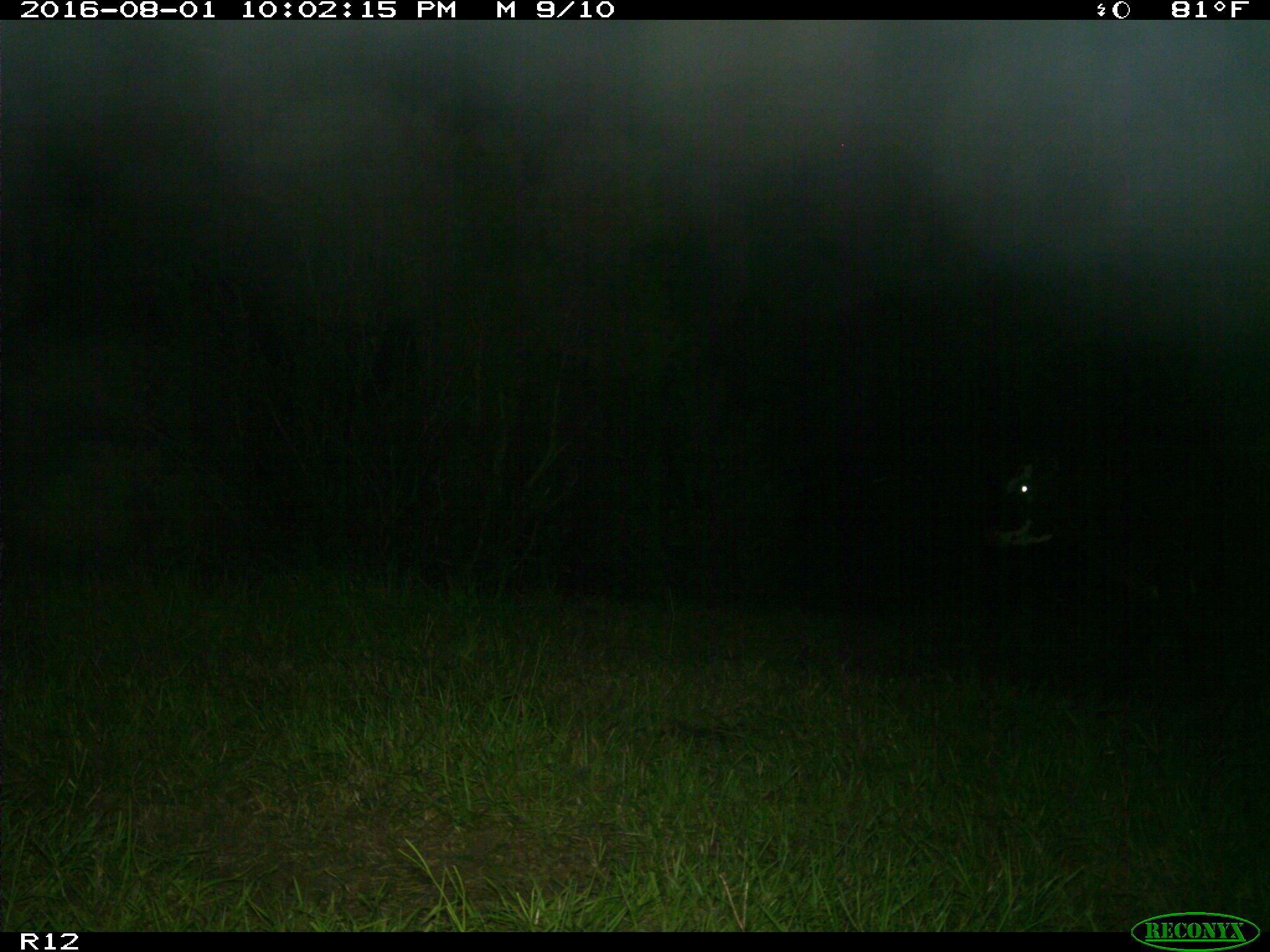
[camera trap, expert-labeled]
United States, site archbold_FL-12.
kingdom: Animalia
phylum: Chordata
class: Mammalia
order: Artiodactyla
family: Bovidae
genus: Bos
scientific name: Bos taurus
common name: domestic cow